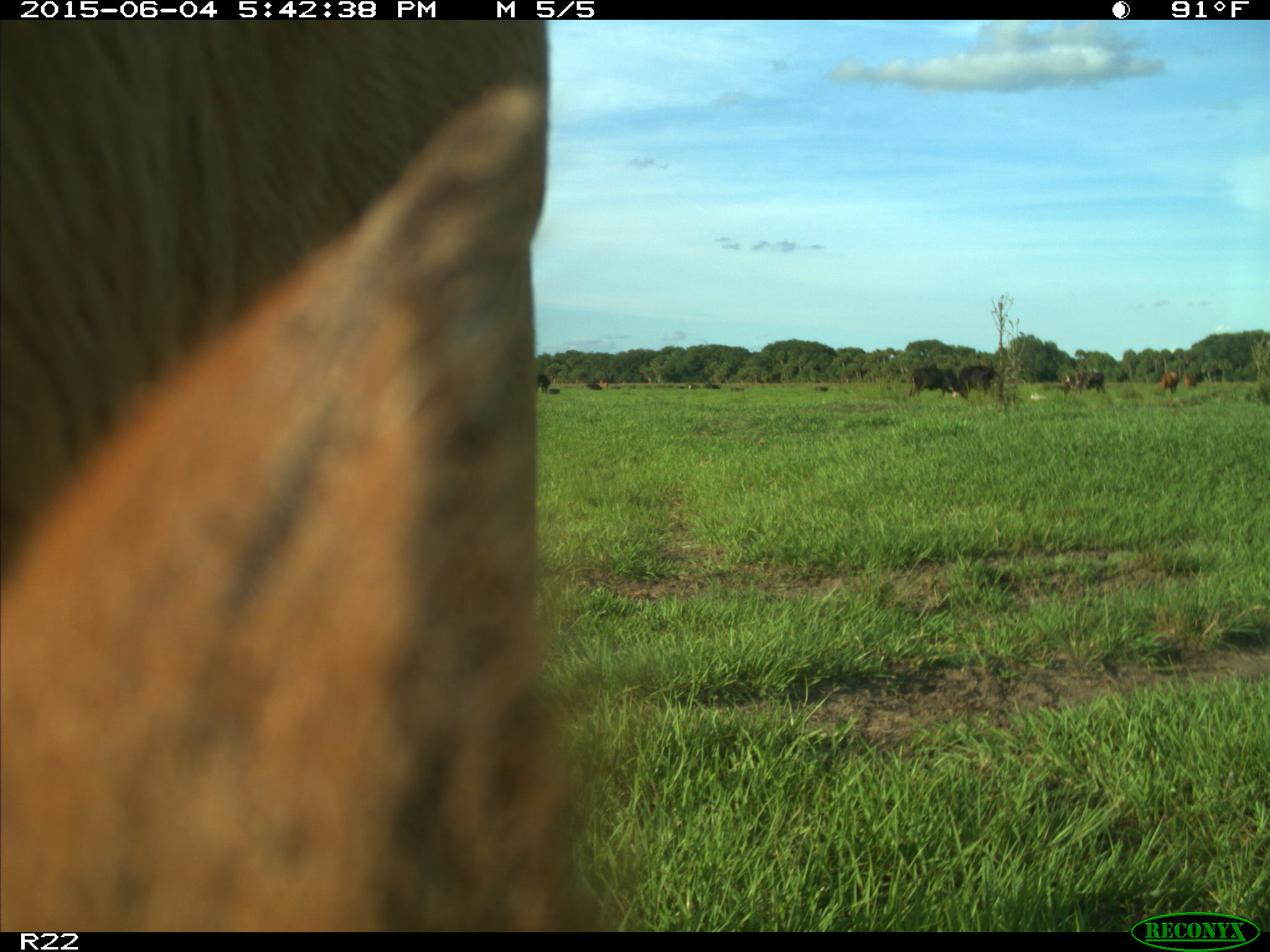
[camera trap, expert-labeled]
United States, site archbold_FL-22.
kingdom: Animalia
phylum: Chordata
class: Mammalia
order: Artiodactyla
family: Bovidae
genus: Bos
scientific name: Bos taurus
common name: domestic cow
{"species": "Bos taurus (domestic cow)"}